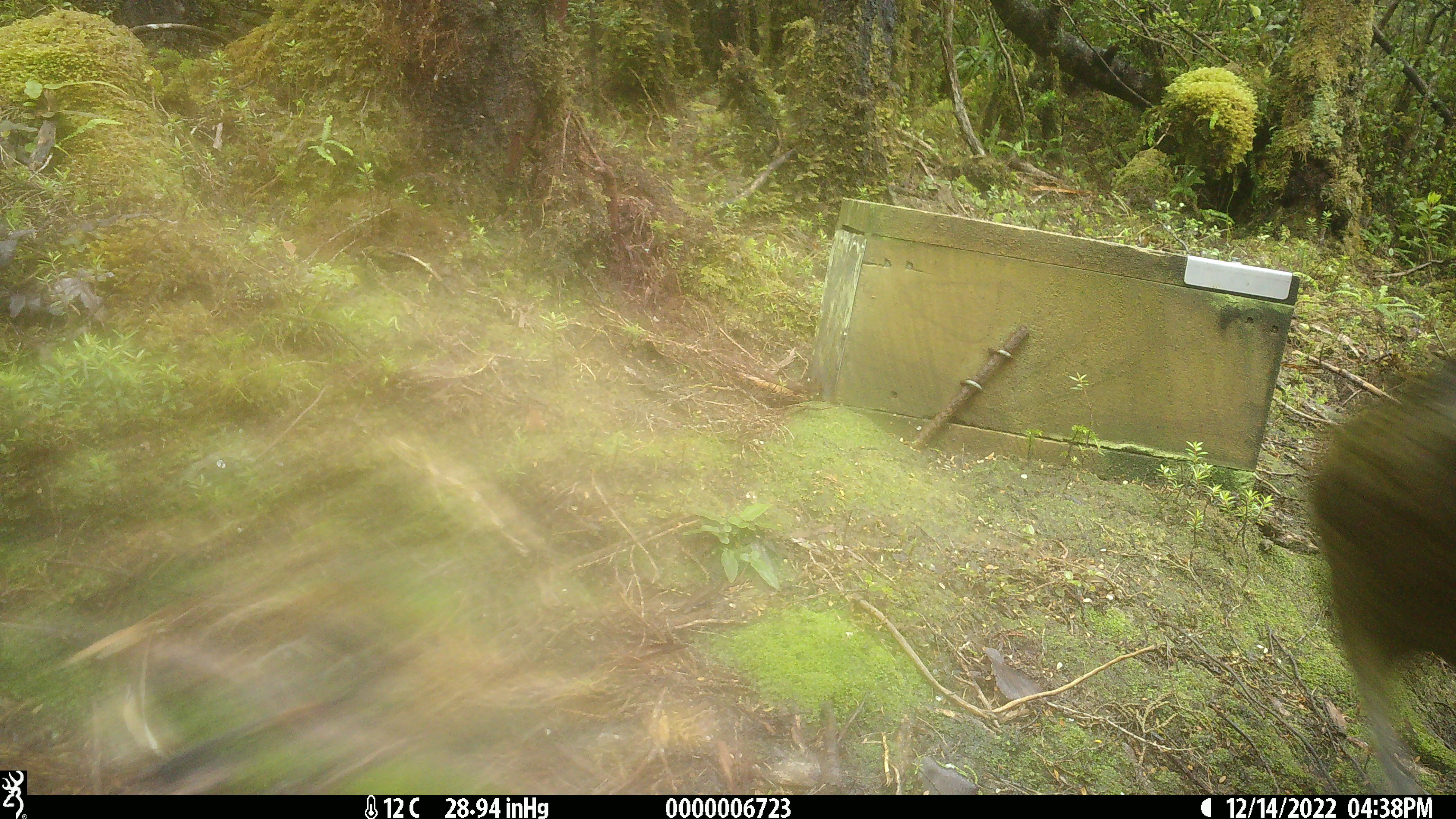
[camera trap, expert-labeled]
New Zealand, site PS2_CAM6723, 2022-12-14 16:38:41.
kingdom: Animalia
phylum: Chordata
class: Aves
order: Psittaciformes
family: Strigopidae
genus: Nestor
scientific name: Nestor notabilis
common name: kea